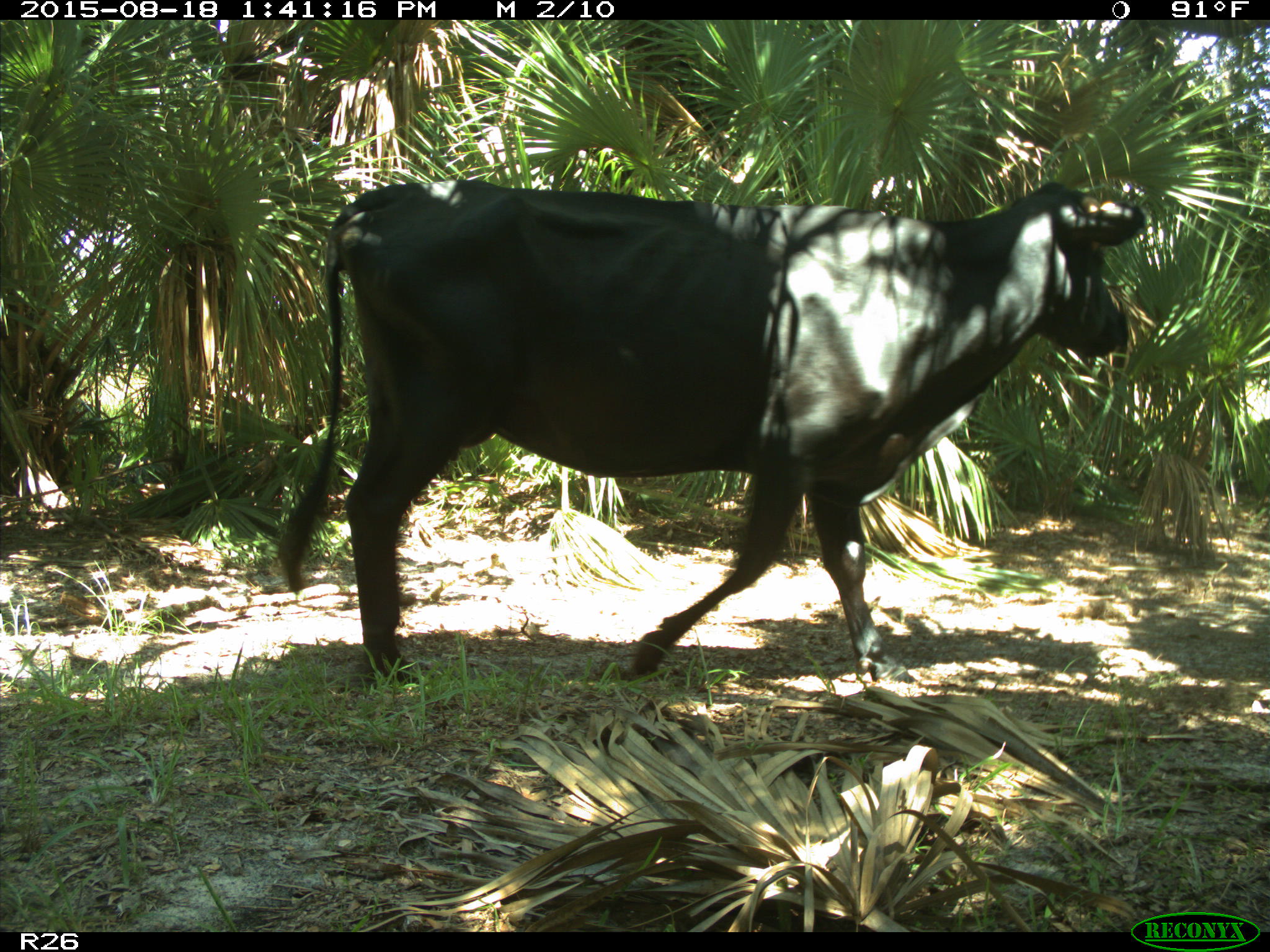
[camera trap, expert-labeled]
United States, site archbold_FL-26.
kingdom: Animalia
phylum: Chordata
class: Mammalia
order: Artiodactyla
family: Bovidae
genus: Bos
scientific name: Bos taurus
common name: domestic cow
Bos taurus (domestic cow).